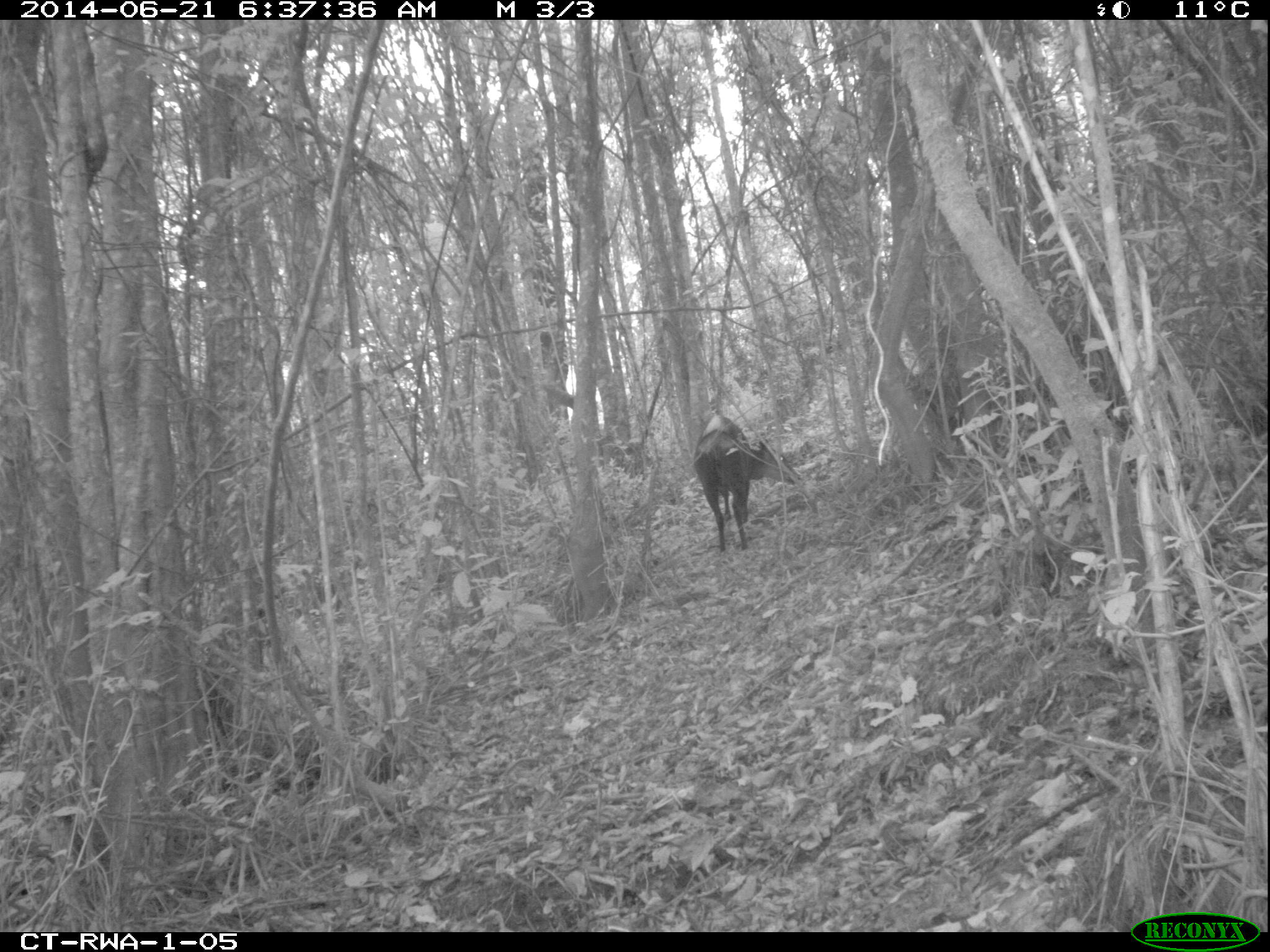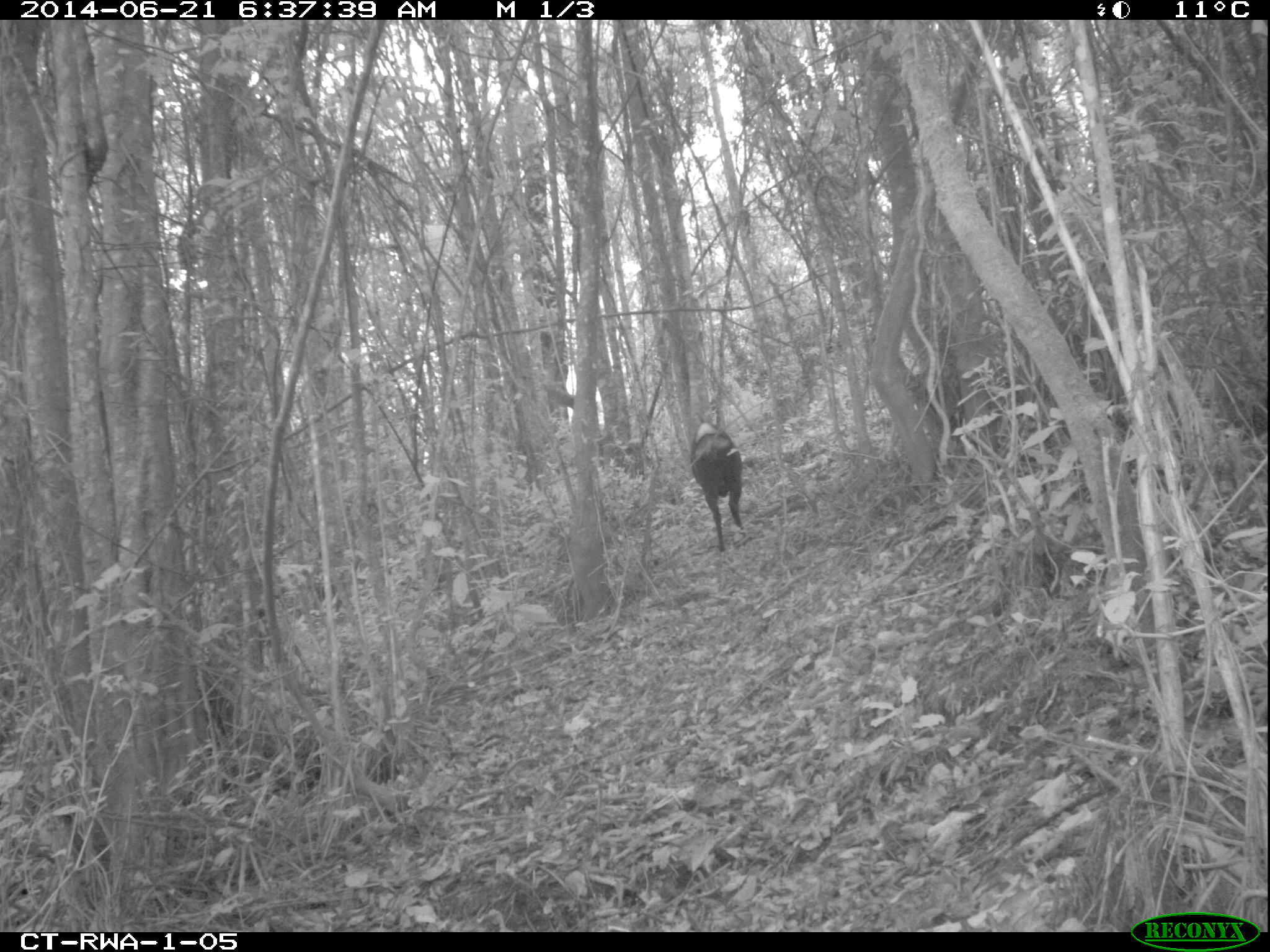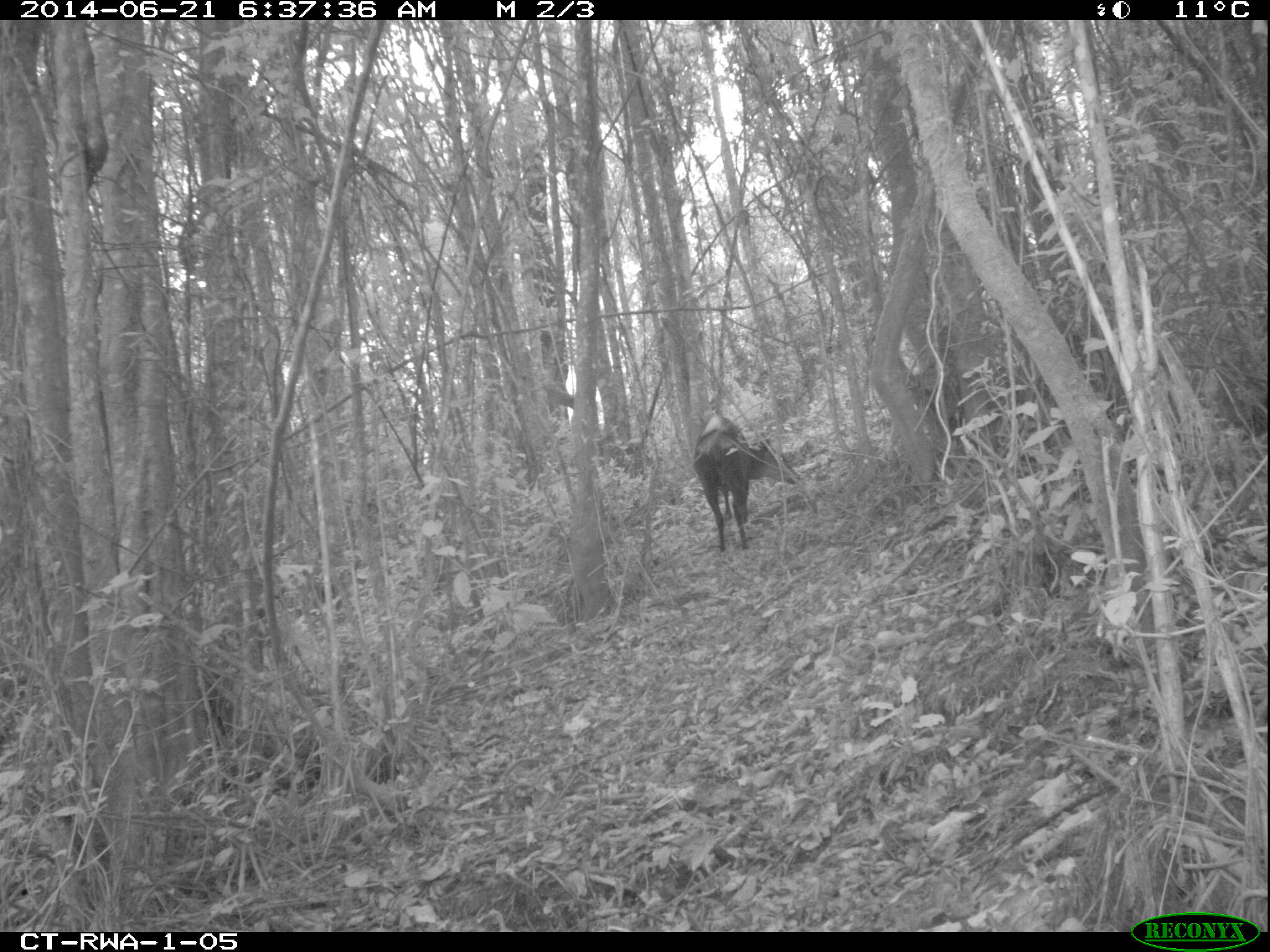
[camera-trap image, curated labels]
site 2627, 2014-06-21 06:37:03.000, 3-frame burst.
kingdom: Animalia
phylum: Chordata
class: Mammalia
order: Artiodactyla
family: Bovidae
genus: Cephalophus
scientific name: Cephalophus silvicultor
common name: light-backed duiker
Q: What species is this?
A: Cephalophus silvicultor (light-backed duiker).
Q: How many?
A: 1.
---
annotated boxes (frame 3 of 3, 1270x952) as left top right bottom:
cephalophus silvicultor: 692 415 801 552